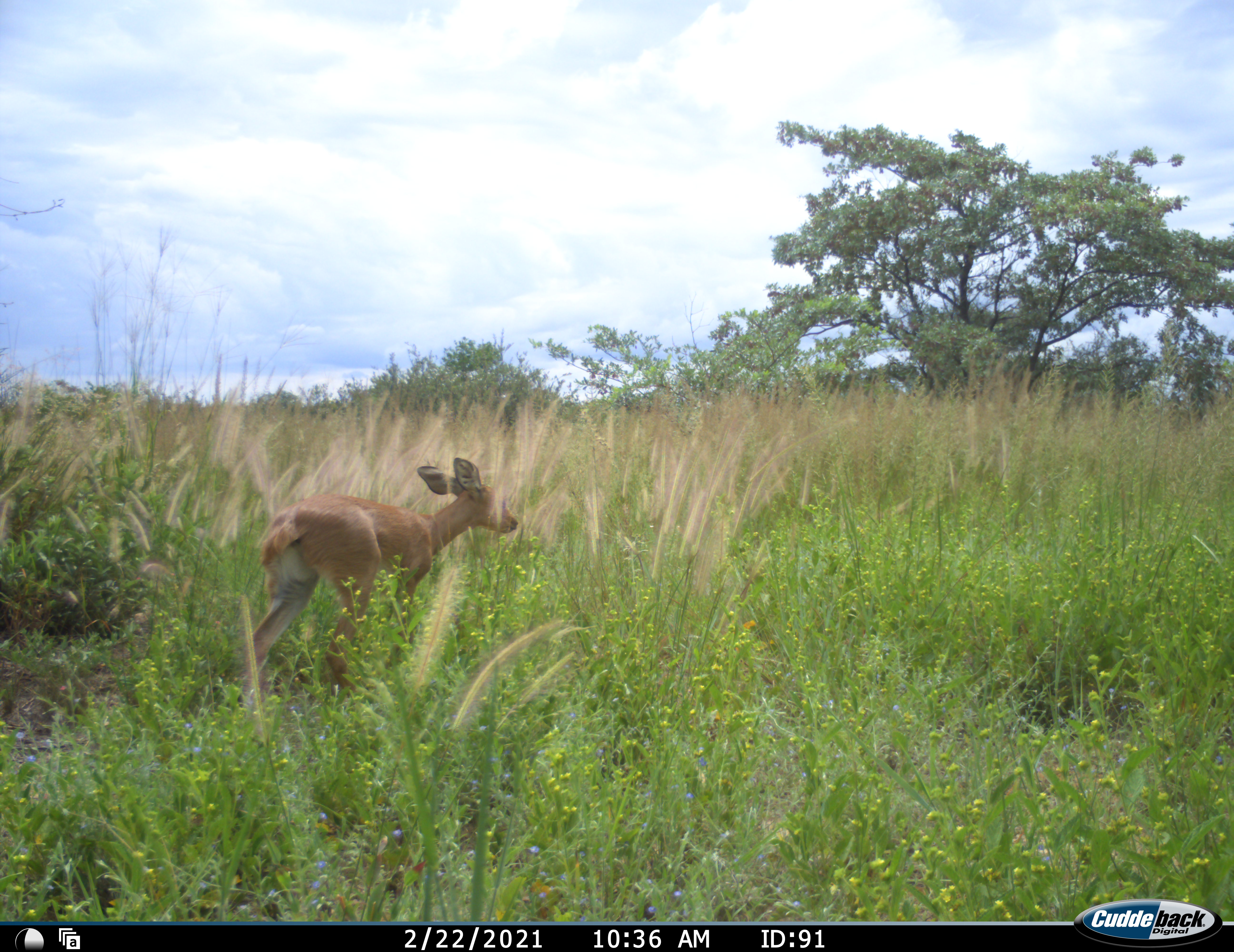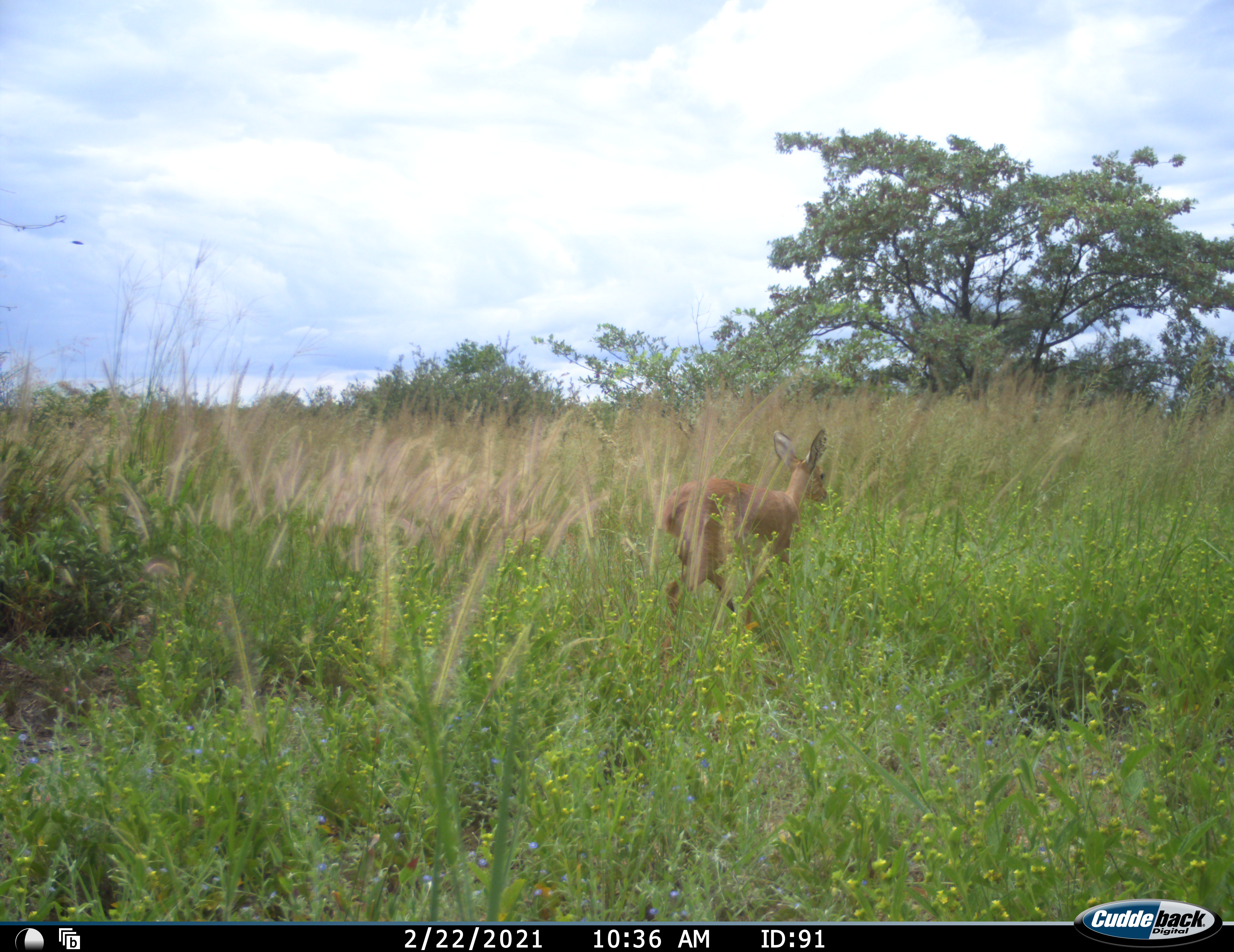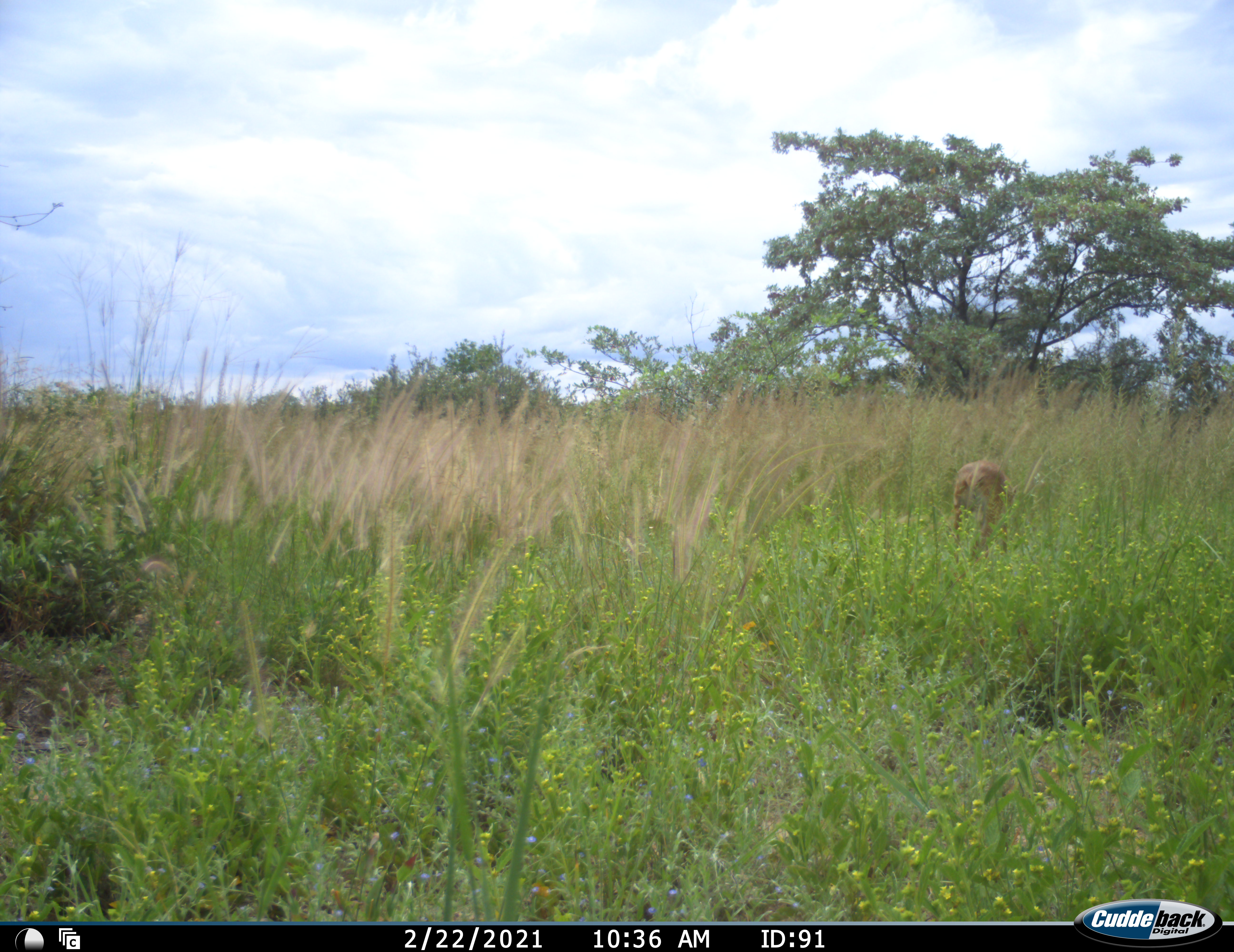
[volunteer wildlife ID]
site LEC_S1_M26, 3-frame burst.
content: unidentified animal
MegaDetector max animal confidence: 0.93